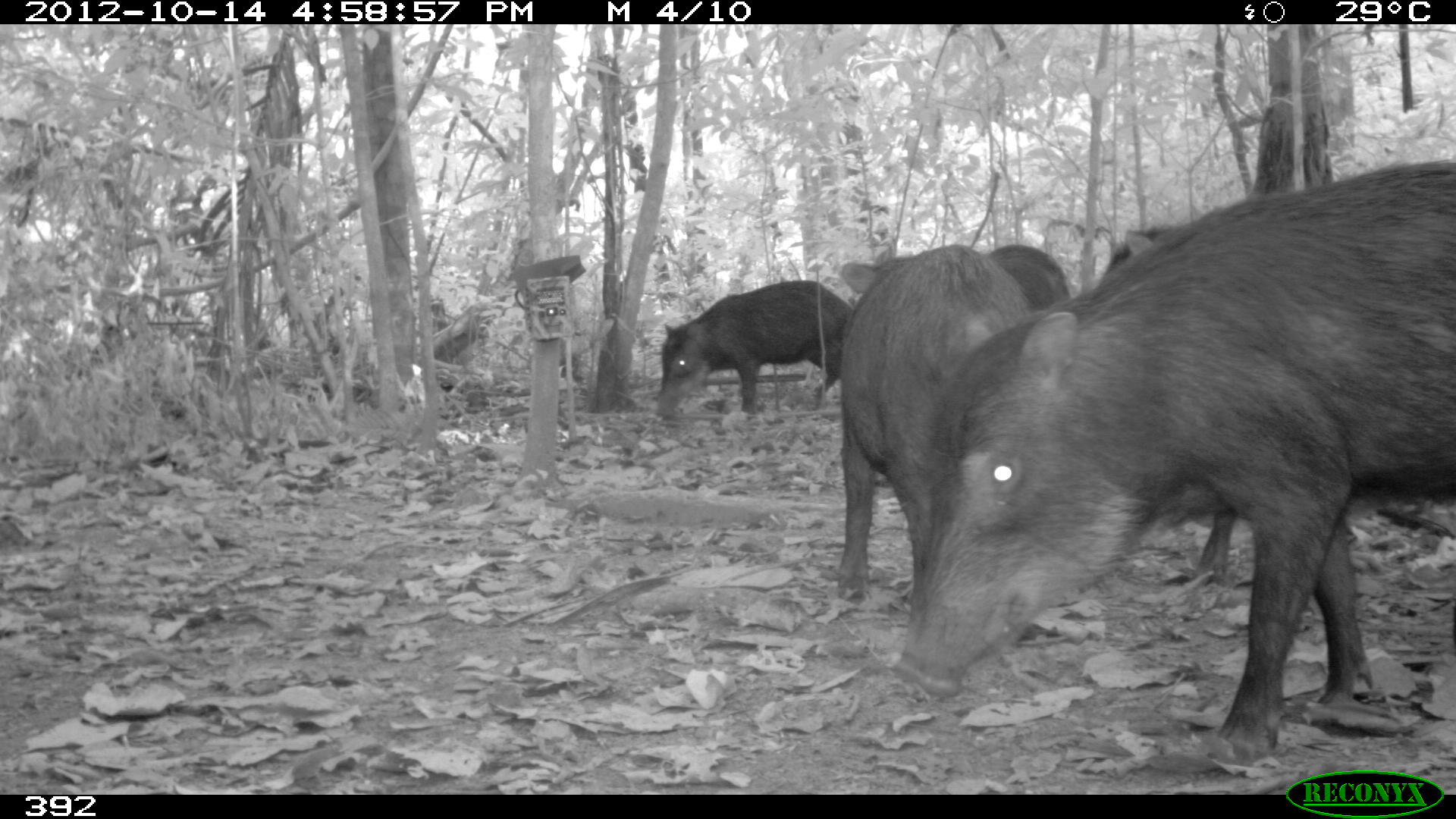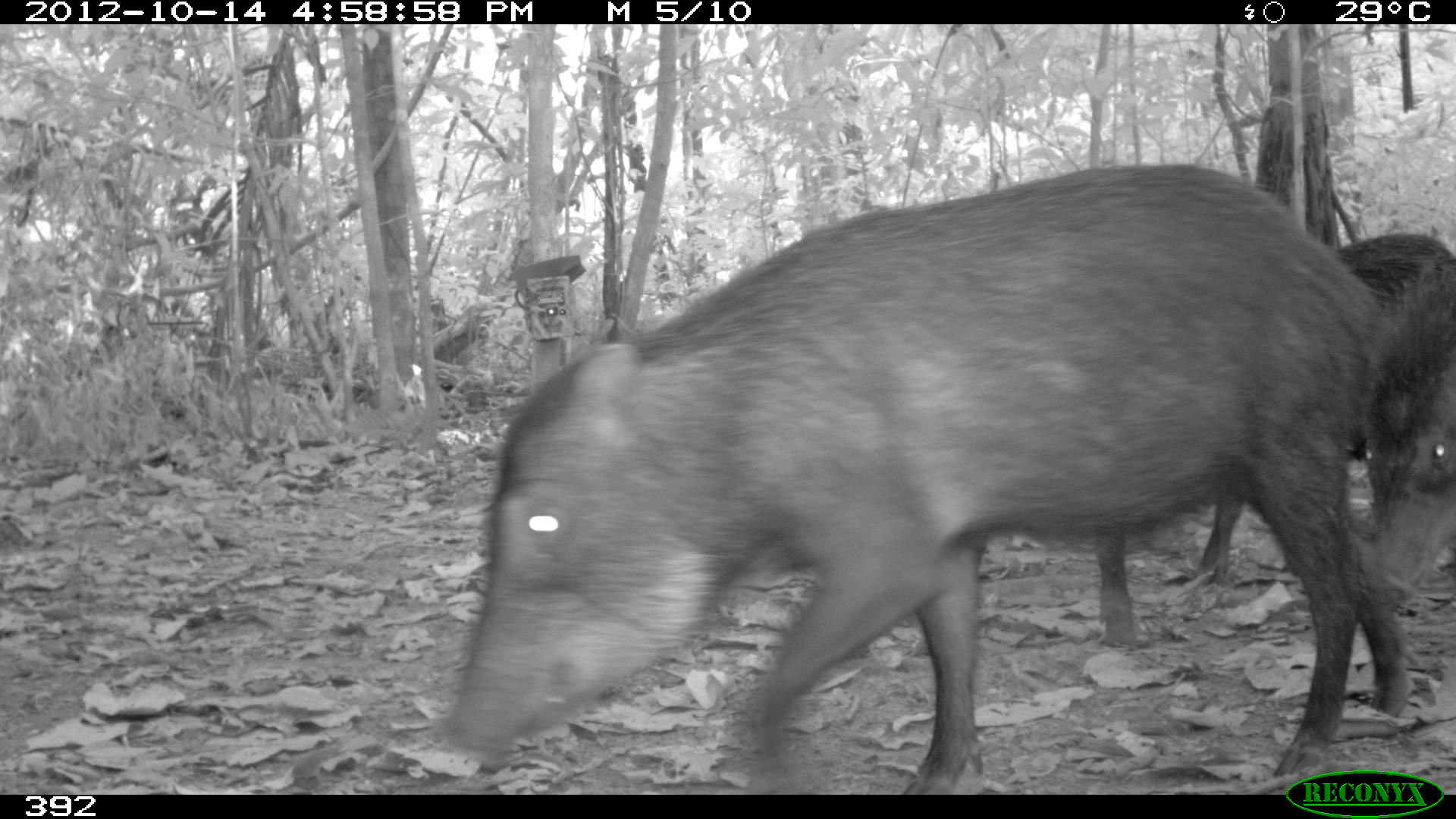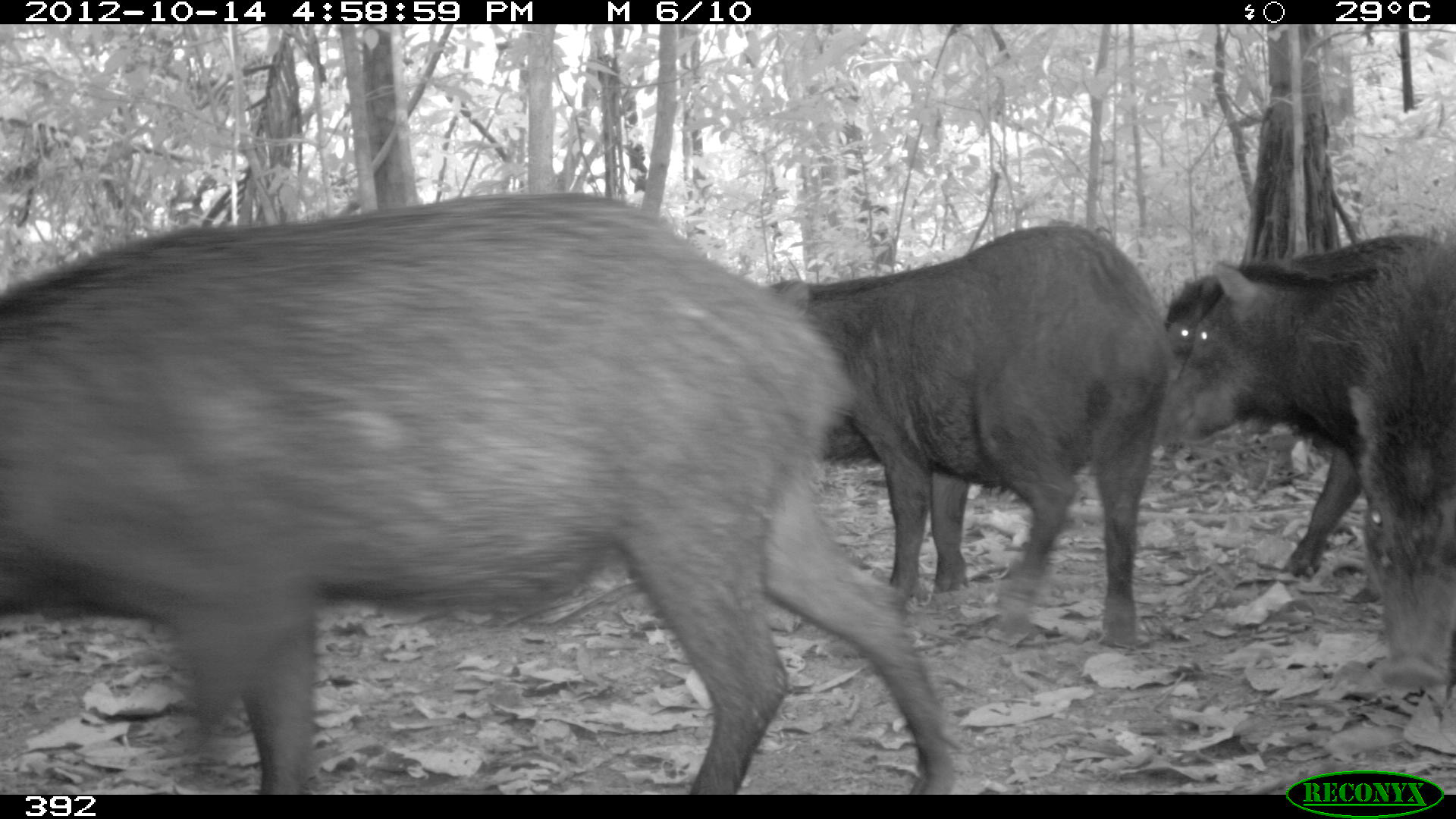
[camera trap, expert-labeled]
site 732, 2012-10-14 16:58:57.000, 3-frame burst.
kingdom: Animalia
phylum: Chordata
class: Mammalia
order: Artiodactyla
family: Tayassuidae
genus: Tayassu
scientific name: Tayassu pecari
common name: white-lipped peccary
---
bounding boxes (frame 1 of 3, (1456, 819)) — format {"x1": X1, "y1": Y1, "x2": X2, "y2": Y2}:
tayassu pecari: {"x1": 891, "y1": 155, "x2": 1456, "y2": 764}; {"x1": 1089, "y1": 226, "x2": 1325, "y2": 586}; {"x1": 834, "y1": 242, "x2": 1030, "y2": 626}; {"x1": 650, "y1": 279, "x2": 850, "y2": 421}; {"x1": 983, "y1": 242, "x2": 1074, "y2": 351}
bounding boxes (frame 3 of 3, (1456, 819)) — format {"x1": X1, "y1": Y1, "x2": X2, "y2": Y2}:
tayassu pecari: {"x1": 0, "y1": 190, "x2": 961, "y2": 794}; {"x1": 765, "y1": 225, "x2": 1174, "y2": 644}; {"x1": 1153, "y1": 267, "x2": 1453, "y2": 576}; {"x1": 1322, "y1": 227, "x2": 1456, "y2": 691}; {"x1": 1166, "y1": 234, "x2": 1418, "y2": 428}